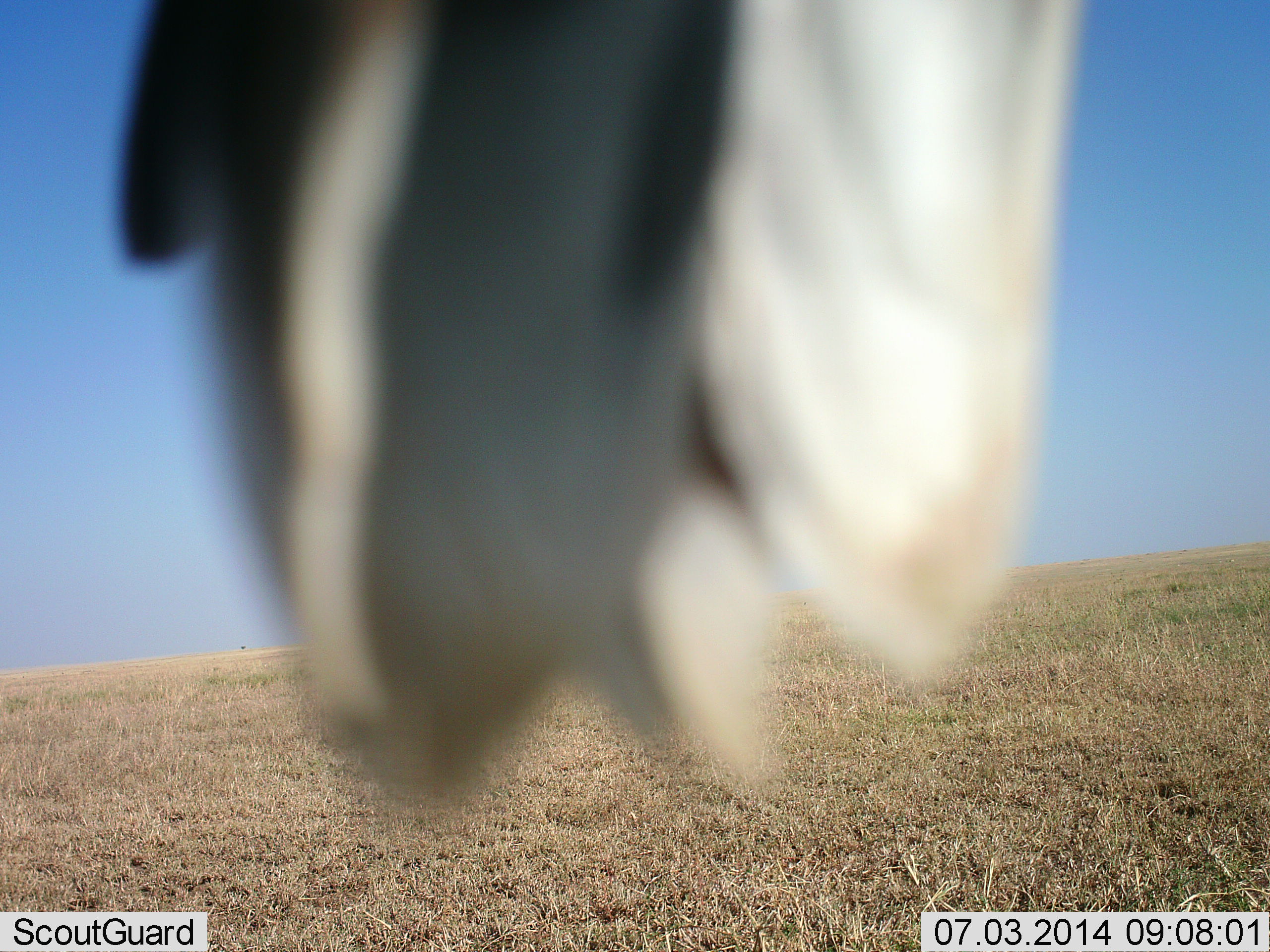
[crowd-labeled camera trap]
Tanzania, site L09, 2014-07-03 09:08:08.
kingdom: Animalia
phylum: Chordata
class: Aves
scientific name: Aves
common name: bird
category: otherbird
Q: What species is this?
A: Otherbird (bird) (Aves).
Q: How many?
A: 1.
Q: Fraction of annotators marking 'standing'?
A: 56%.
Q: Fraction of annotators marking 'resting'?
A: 22%.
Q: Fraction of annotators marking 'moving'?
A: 22%.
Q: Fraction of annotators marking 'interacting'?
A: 0%.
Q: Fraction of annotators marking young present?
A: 0%.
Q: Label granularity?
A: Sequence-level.